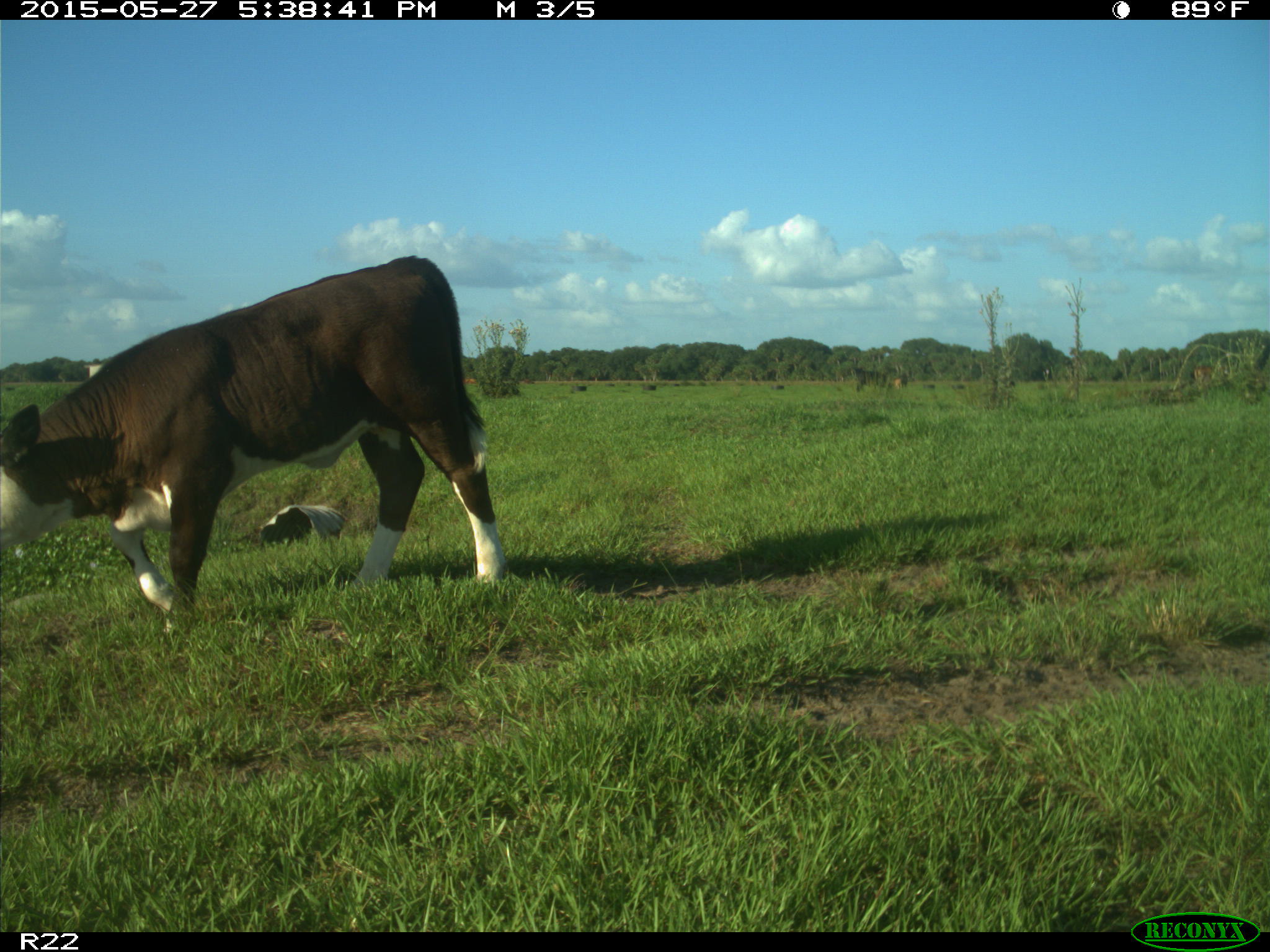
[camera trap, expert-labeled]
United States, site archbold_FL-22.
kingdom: Animalia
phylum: Chordata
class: Mammalia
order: Artiodactyla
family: Bovidae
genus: Bos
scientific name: Bos taurus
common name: domestic cow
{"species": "Bos taurus (domestic cow)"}